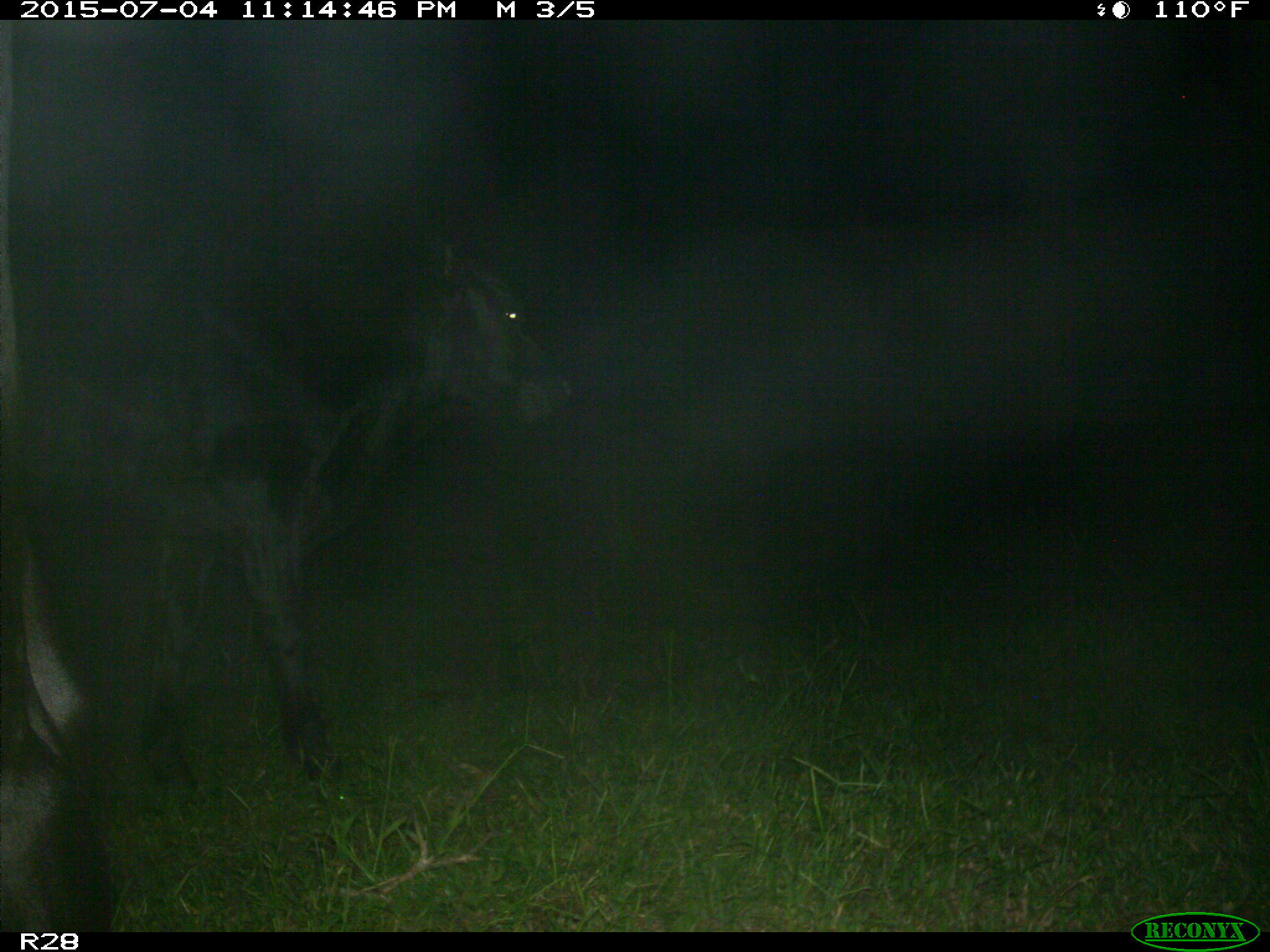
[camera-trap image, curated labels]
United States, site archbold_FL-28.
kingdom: Animalia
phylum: Chordata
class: Mammalia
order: Artiodactyla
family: Bovidae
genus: Bos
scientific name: Bos taurus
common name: domestic cow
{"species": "Bos taurus (domestic cow)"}